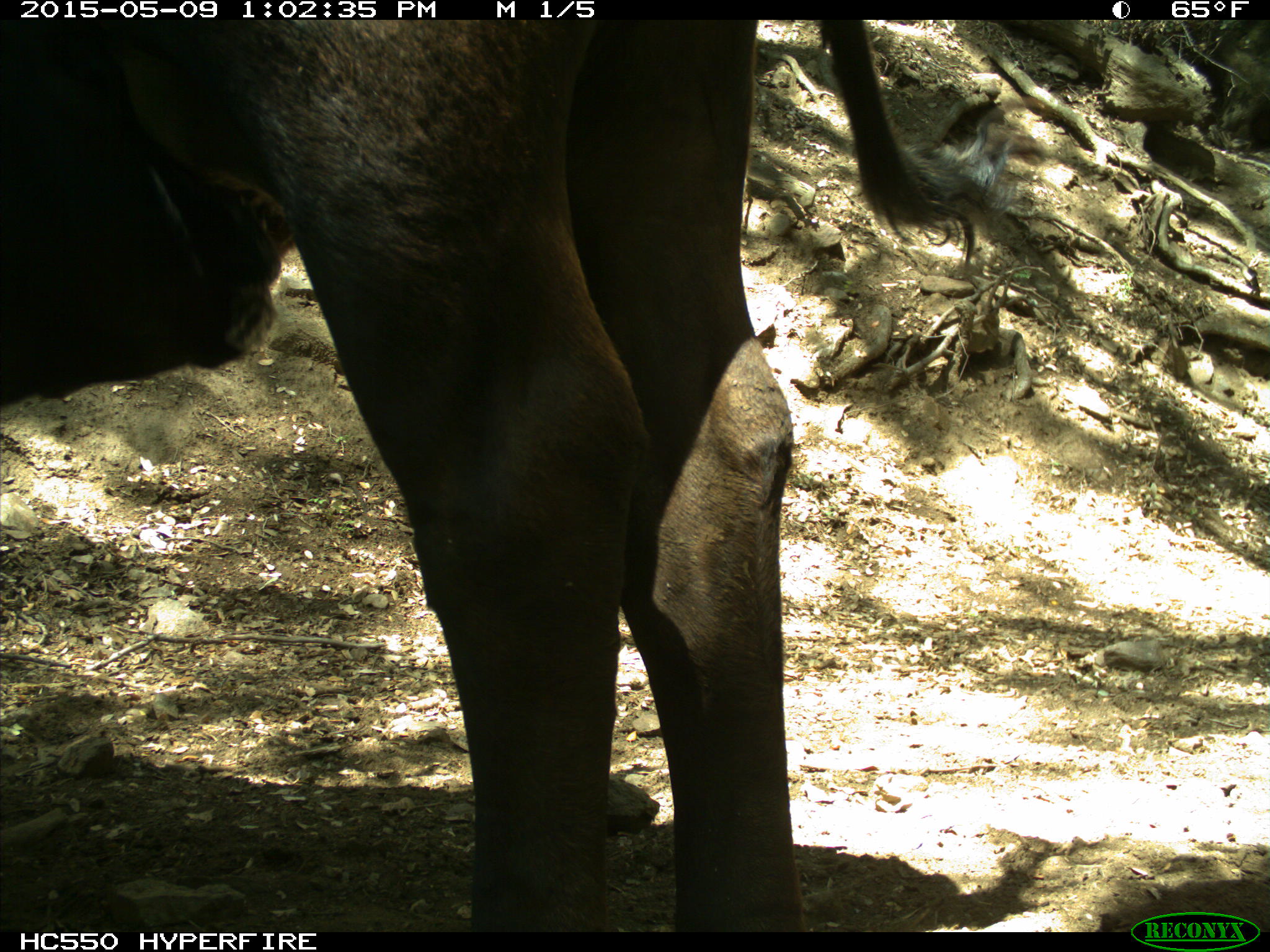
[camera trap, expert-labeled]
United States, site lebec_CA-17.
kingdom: Animalia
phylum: Chordata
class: Mammalia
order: Artiodactyla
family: Bovidae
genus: Bos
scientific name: Bos taurus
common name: domestic cow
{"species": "Bos taurus (domestic cow)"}